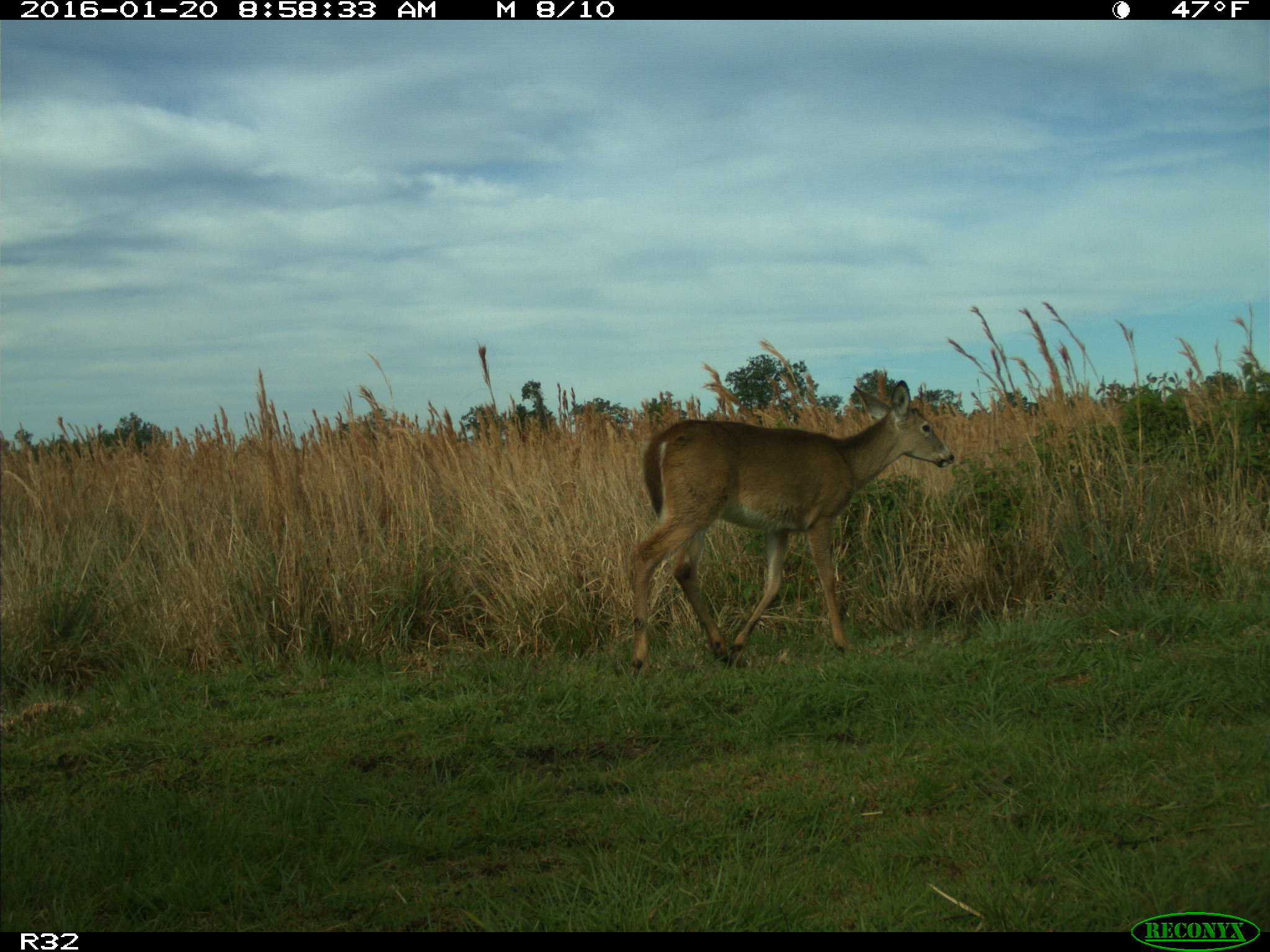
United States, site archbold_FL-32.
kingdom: Animalia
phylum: Chordata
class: Mammalia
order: Artiodactyla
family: Cervidae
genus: Odocoileus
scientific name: Odocoileus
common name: deer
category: unidentified deer